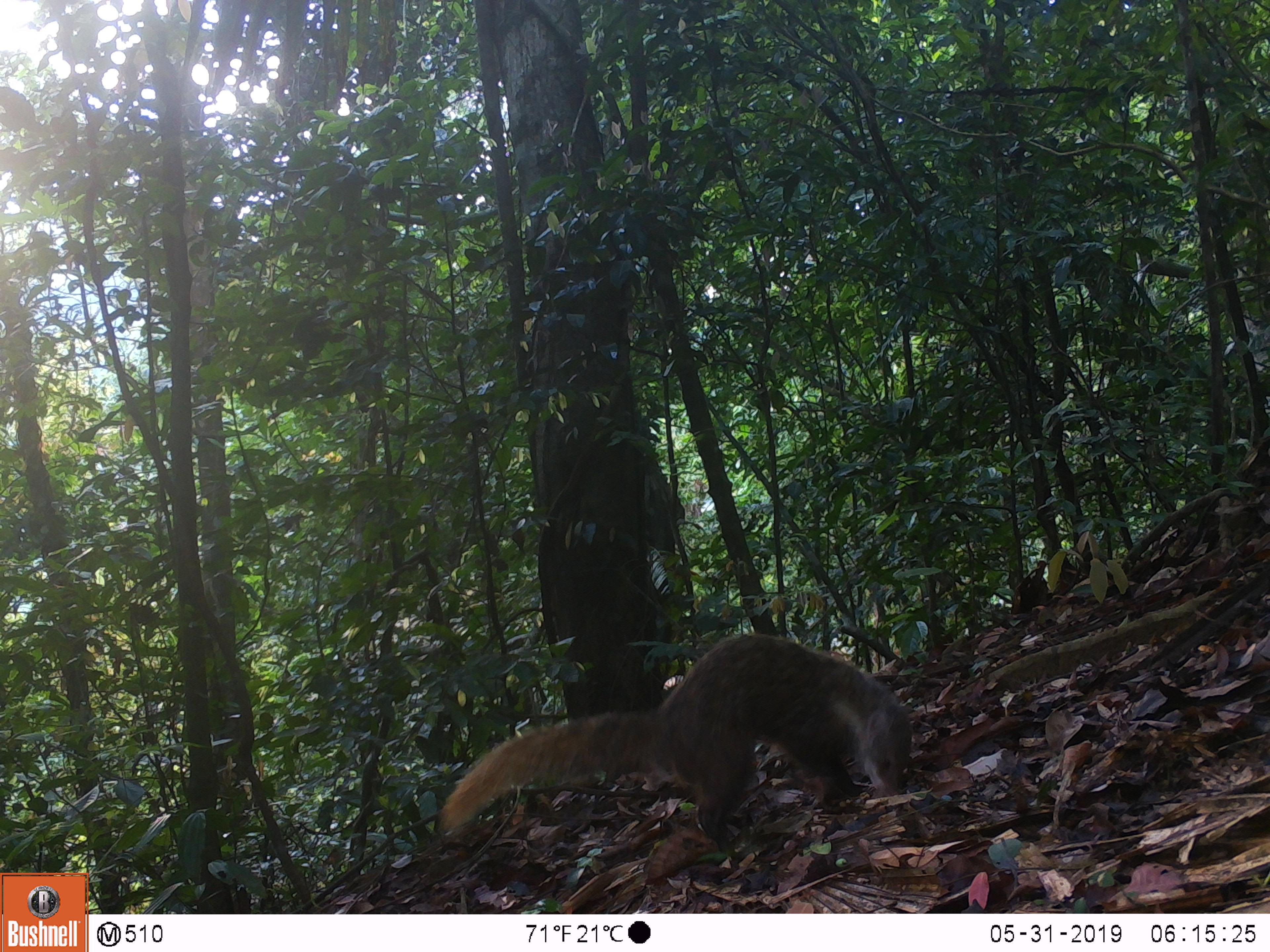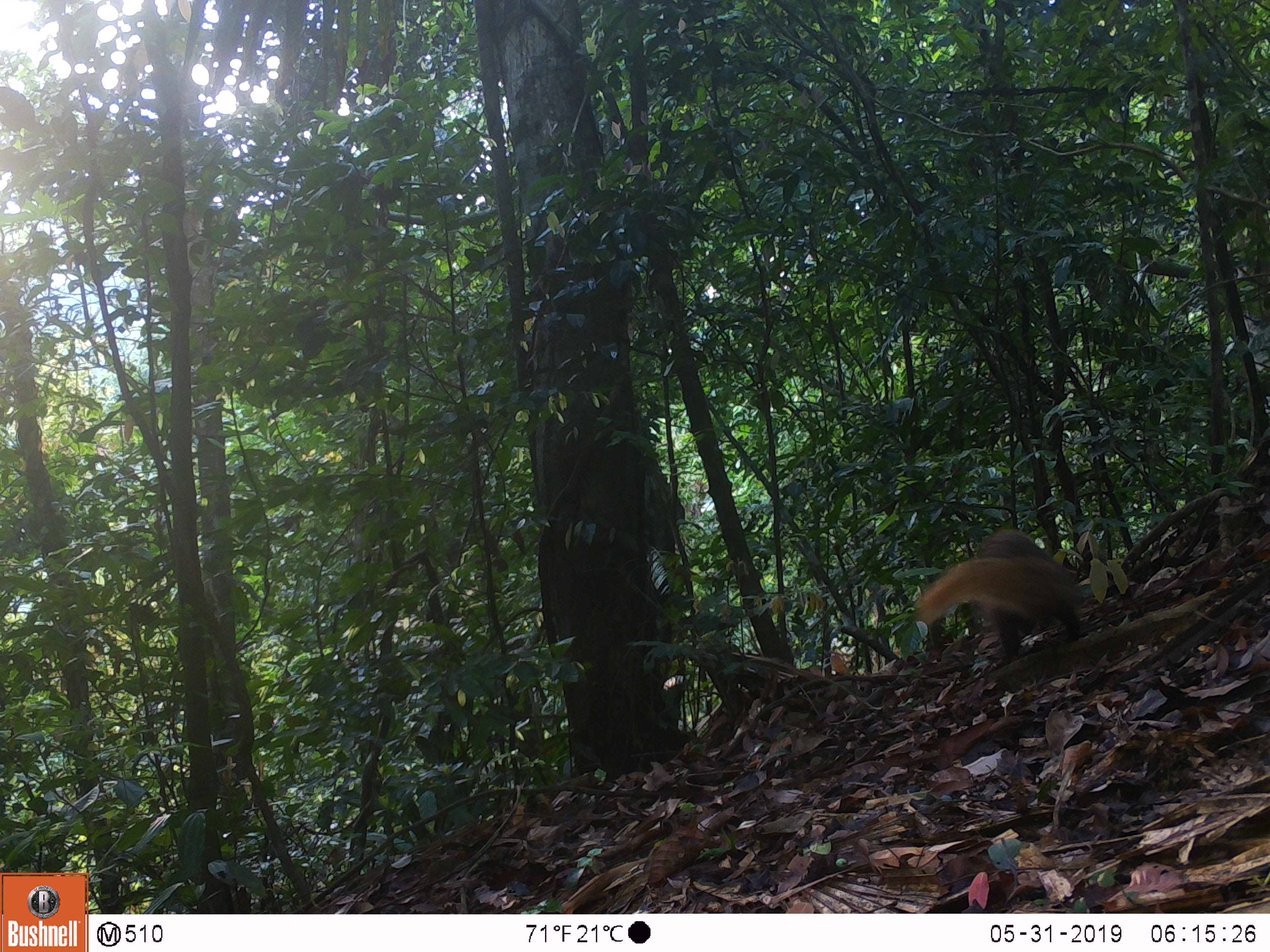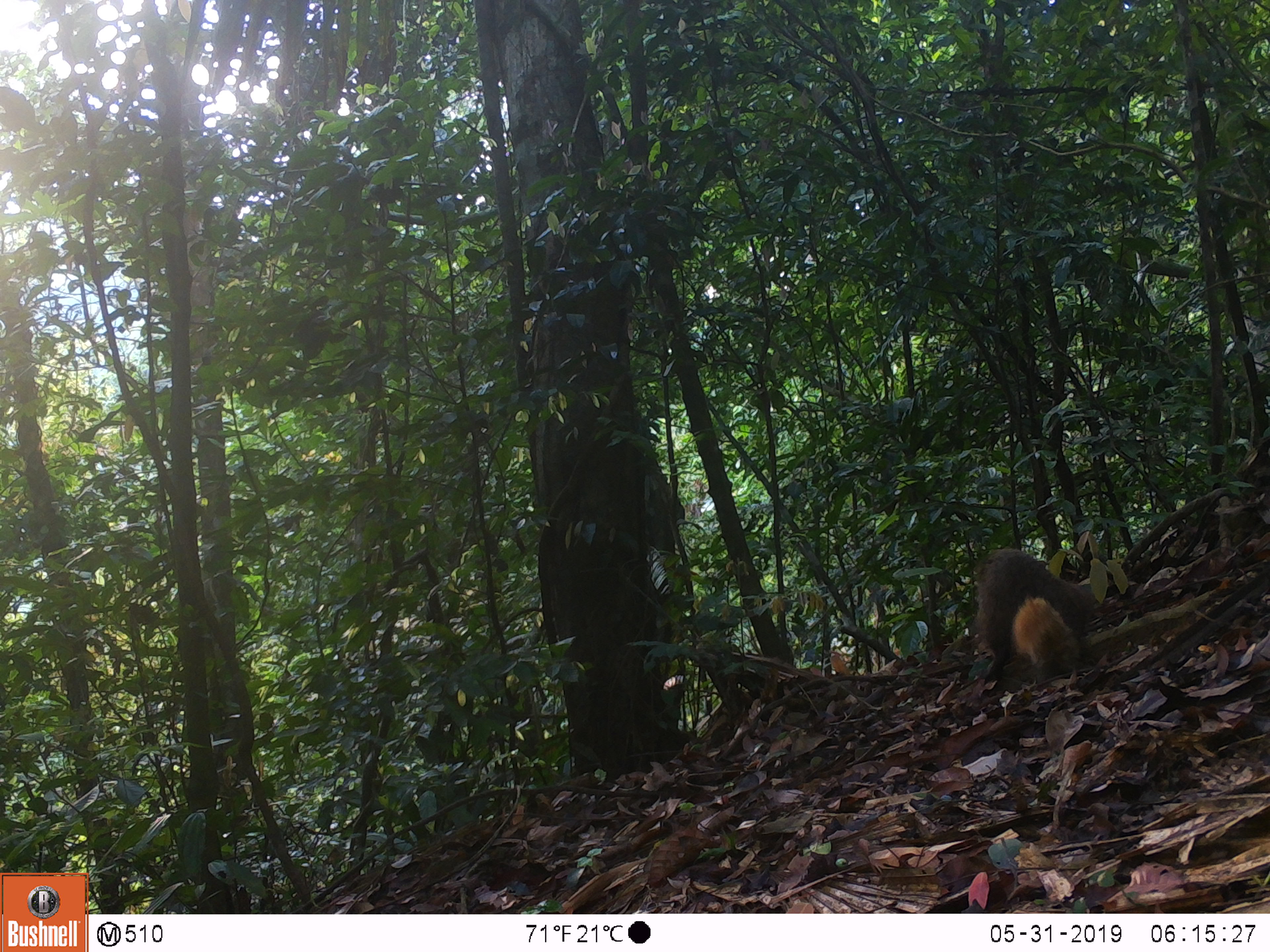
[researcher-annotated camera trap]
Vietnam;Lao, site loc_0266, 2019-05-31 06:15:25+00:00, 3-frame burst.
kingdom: Animalia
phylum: Chordata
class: Mammalia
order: Carnivora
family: Herpestidae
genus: Urva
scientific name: Urva urva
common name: crab-eating mongoose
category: crab eating mongoose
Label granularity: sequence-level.